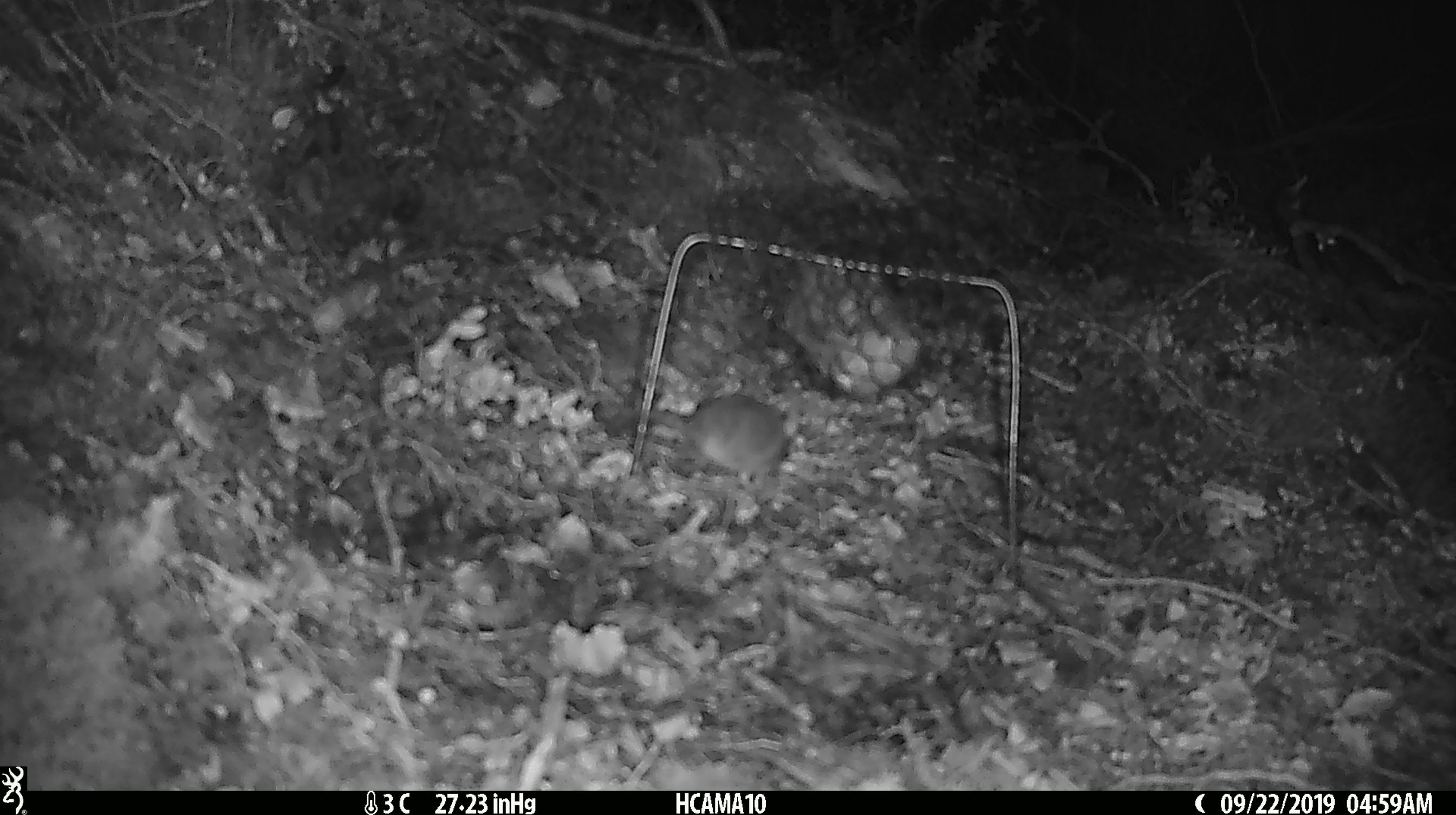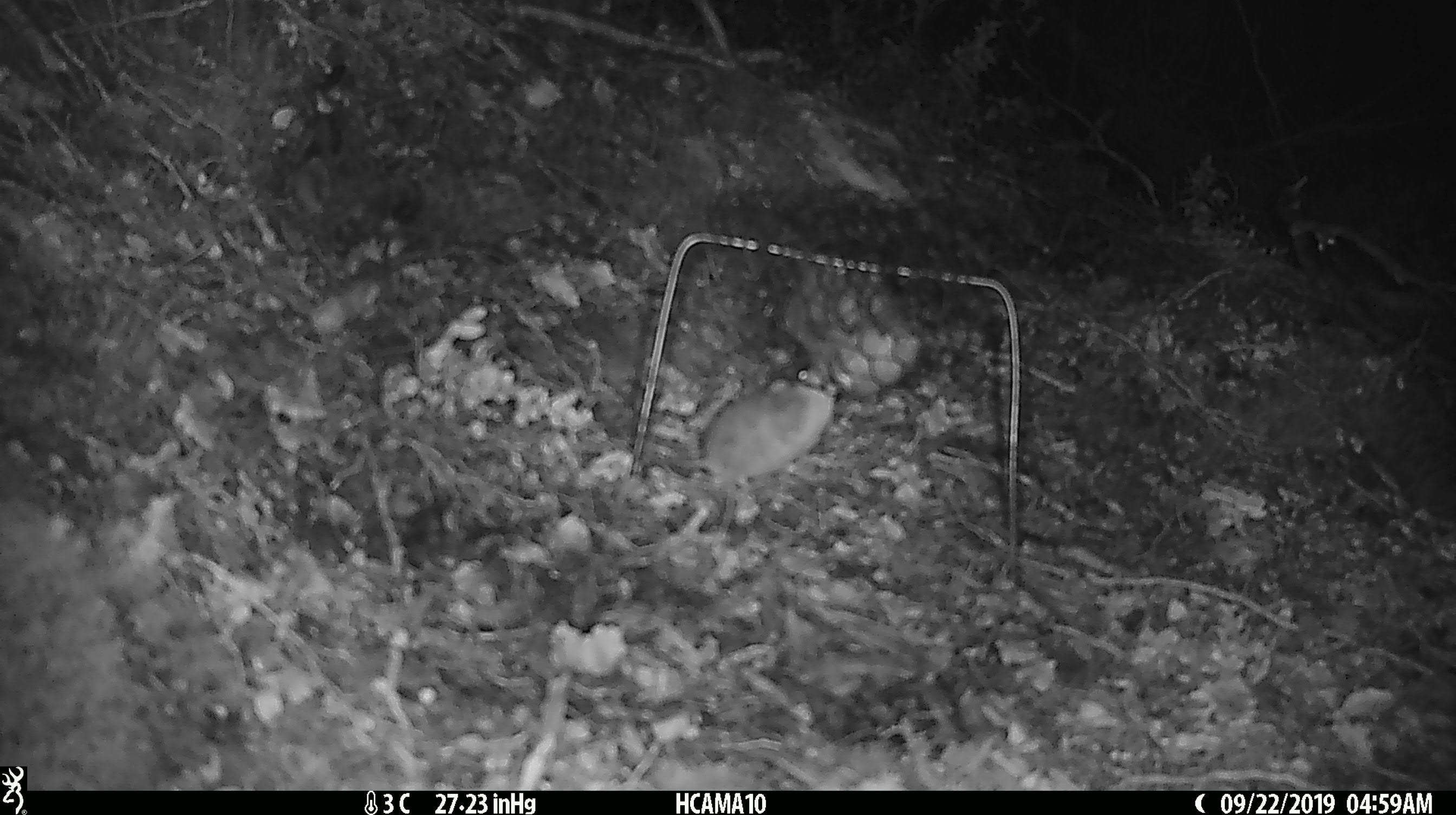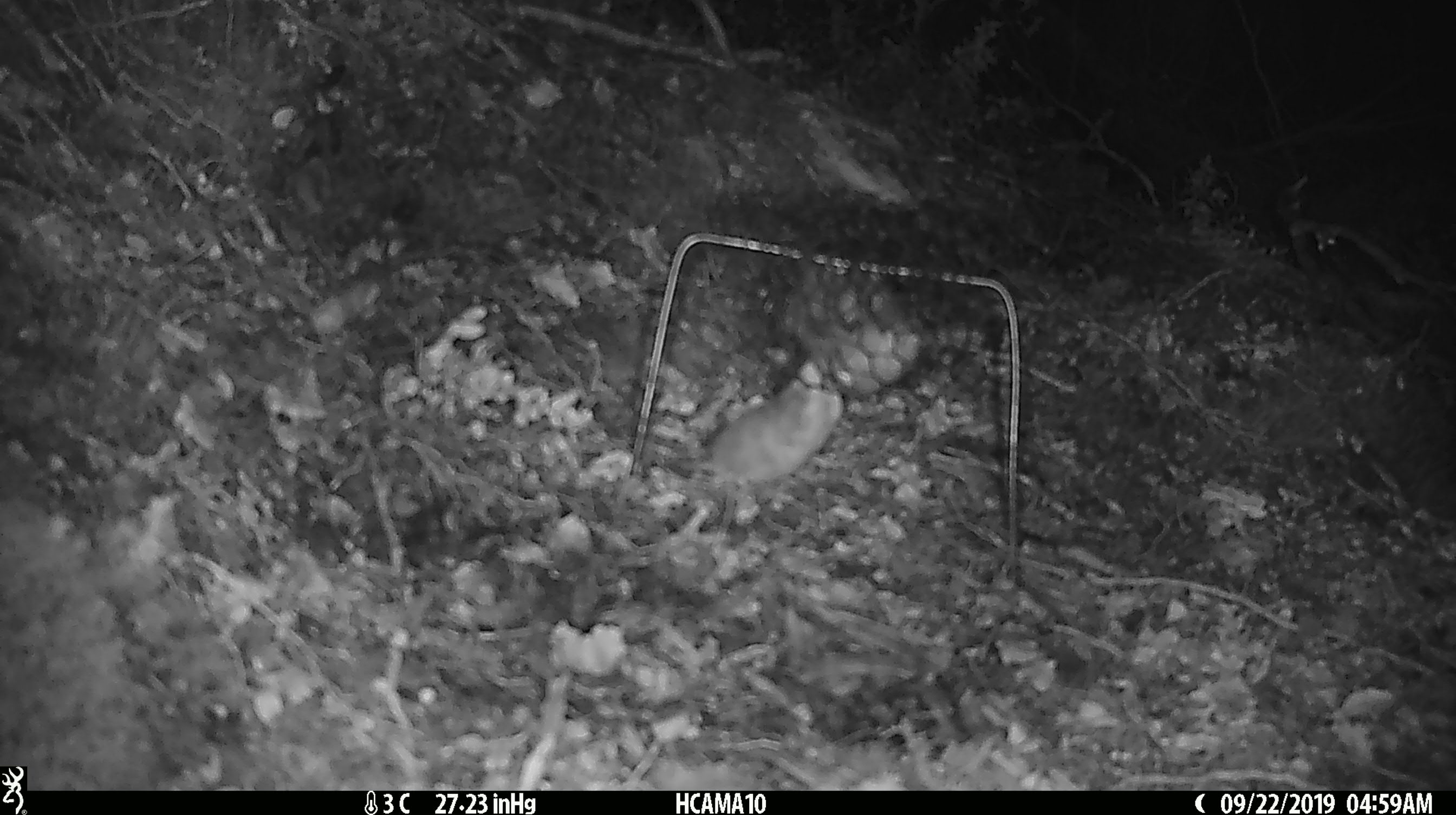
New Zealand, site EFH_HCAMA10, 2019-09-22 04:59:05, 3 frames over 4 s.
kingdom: Animalia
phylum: Chordata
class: Mammalia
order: Rodentia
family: Muridae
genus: Mus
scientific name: Mus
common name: mouse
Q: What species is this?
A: Mouse (Mus).